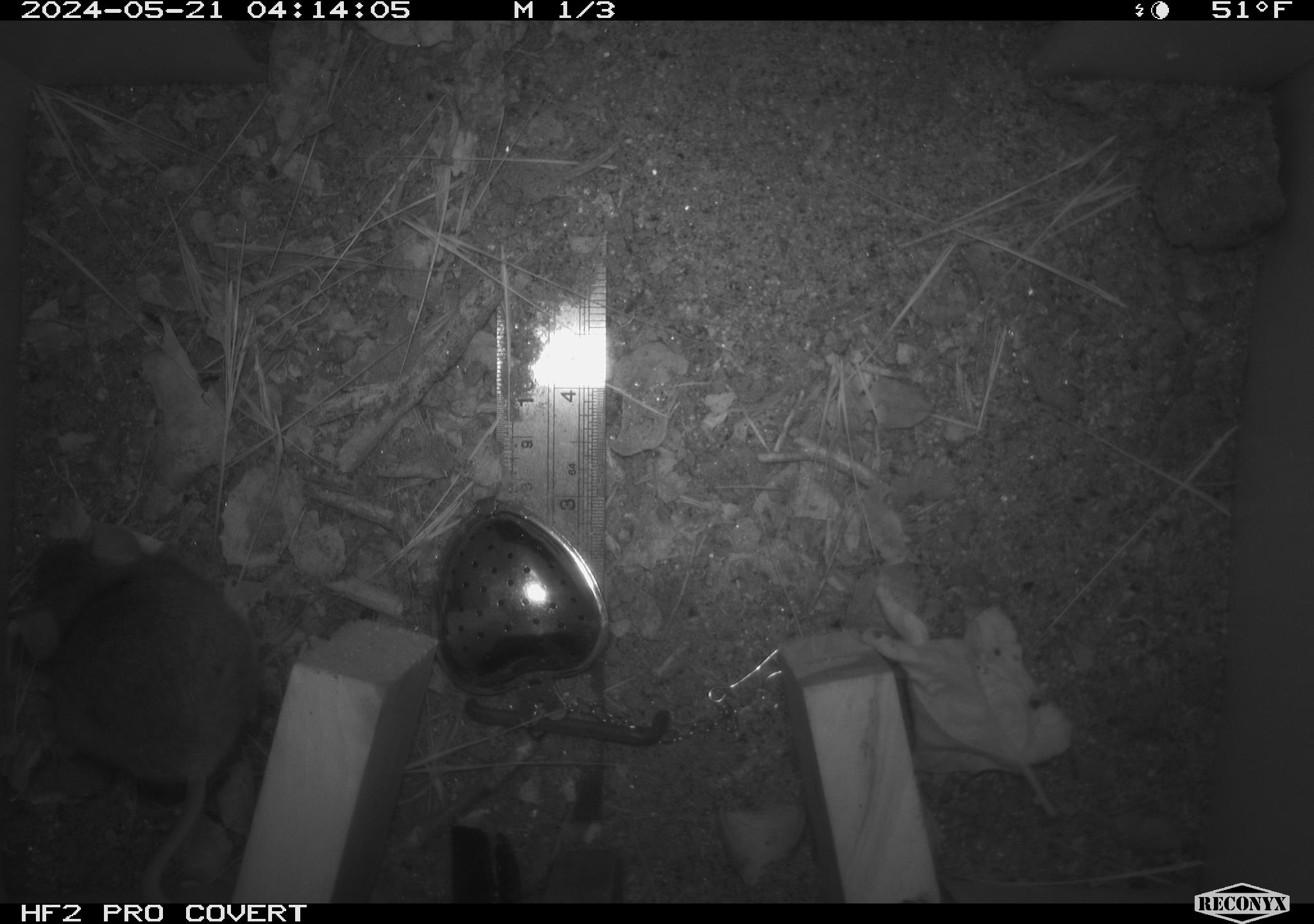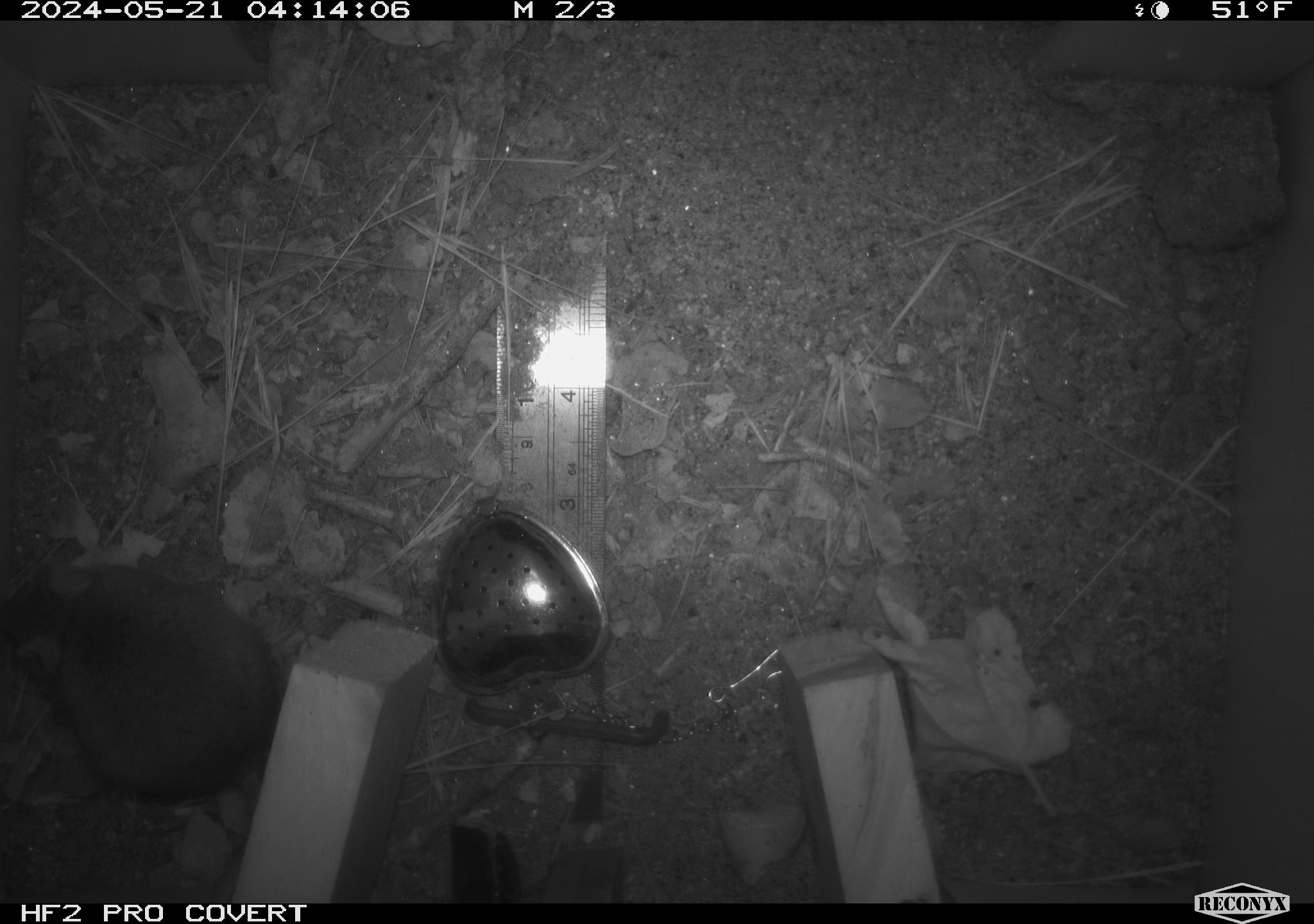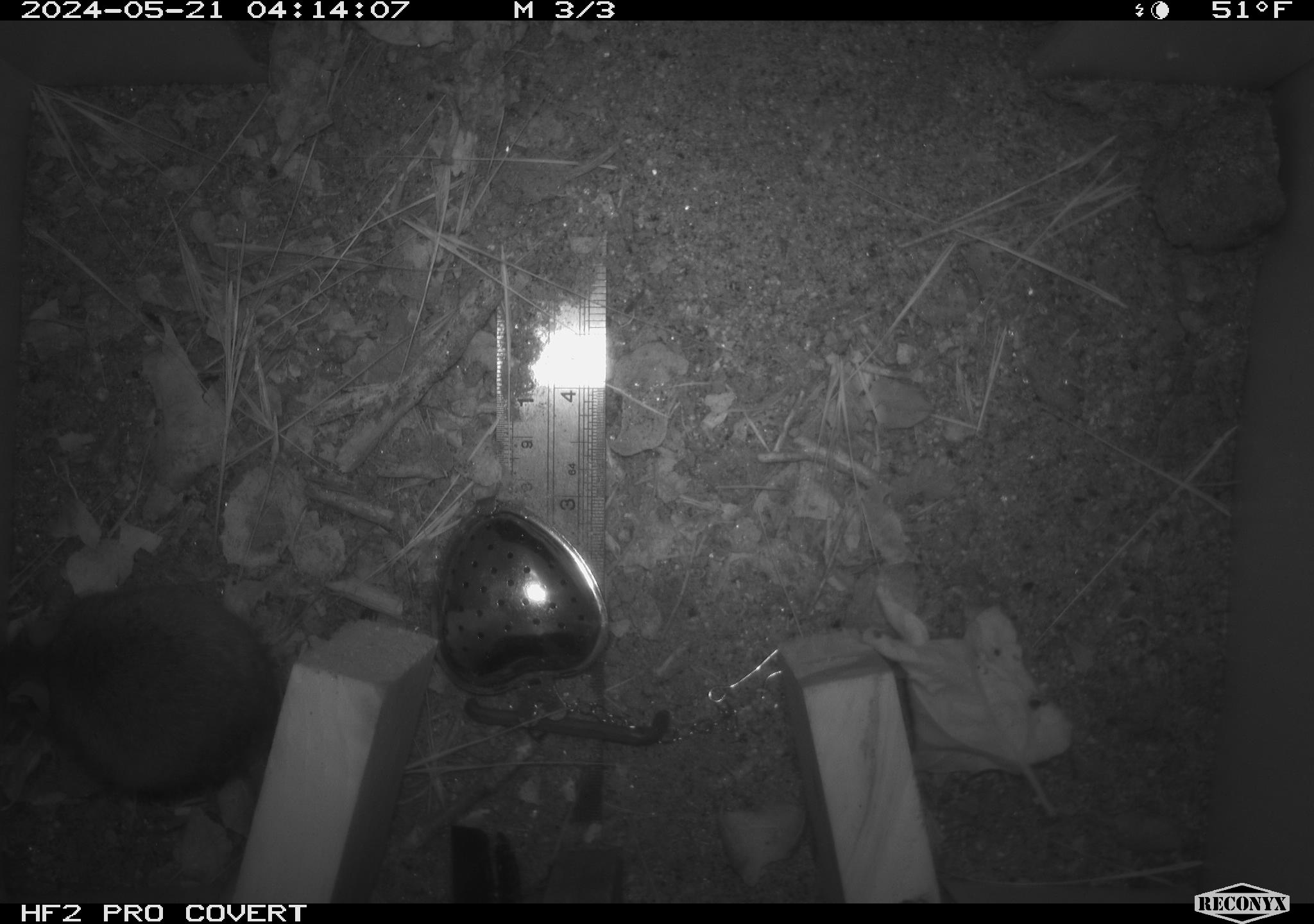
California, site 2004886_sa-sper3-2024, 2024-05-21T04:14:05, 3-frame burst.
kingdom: Animalia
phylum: Chordata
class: Mammalia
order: Rodentia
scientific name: Rodentia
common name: mouse species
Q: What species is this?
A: Mouse species (Rodentia).